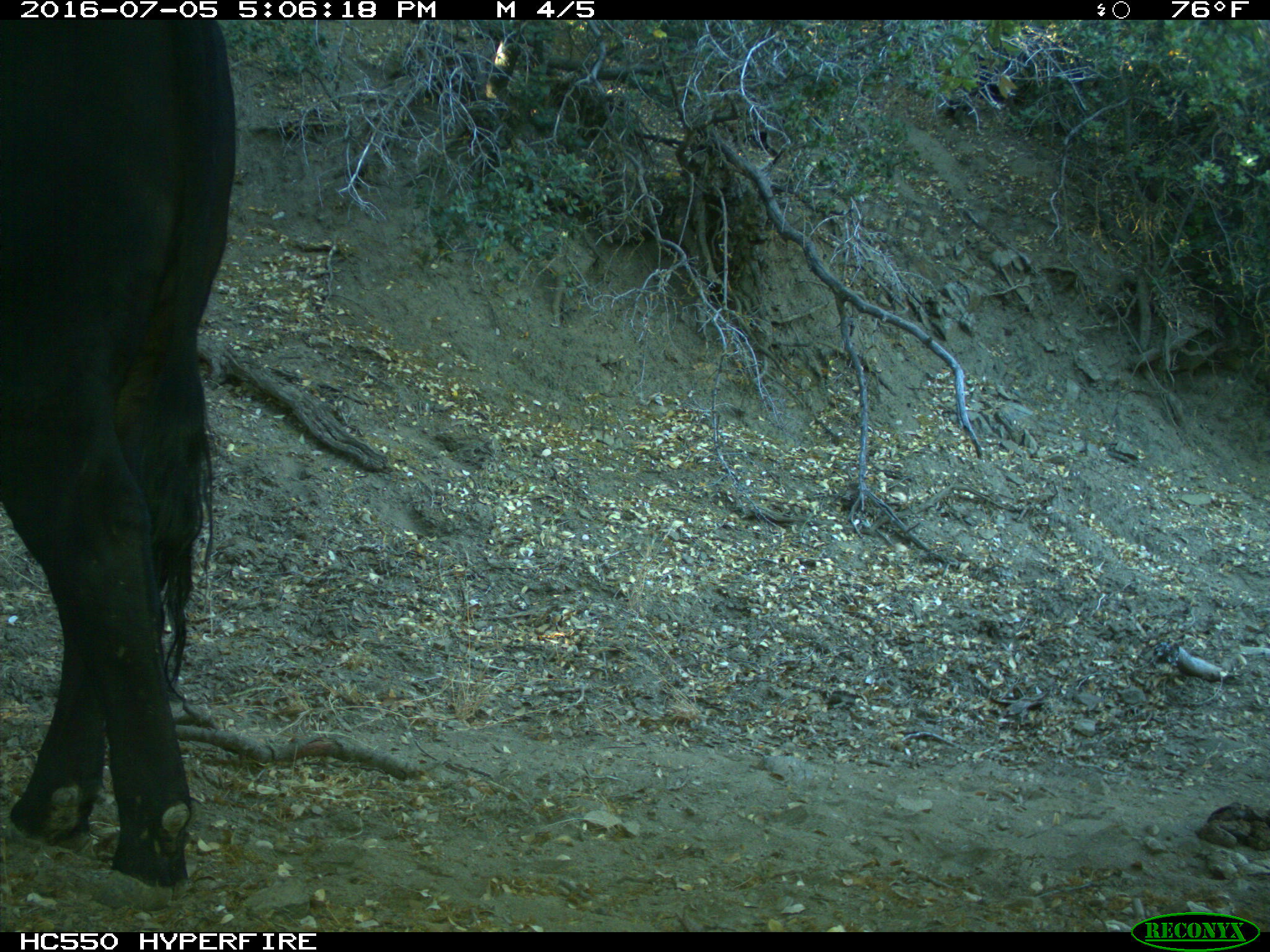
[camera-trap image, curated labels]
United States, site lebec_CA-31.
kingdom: Animalia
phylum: Chordata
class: Mammalia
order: Artiodactyla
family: Bovidae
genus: Bos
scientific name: Bos taurus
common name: domestic cow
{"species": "Bos taurus (domestic cow)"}